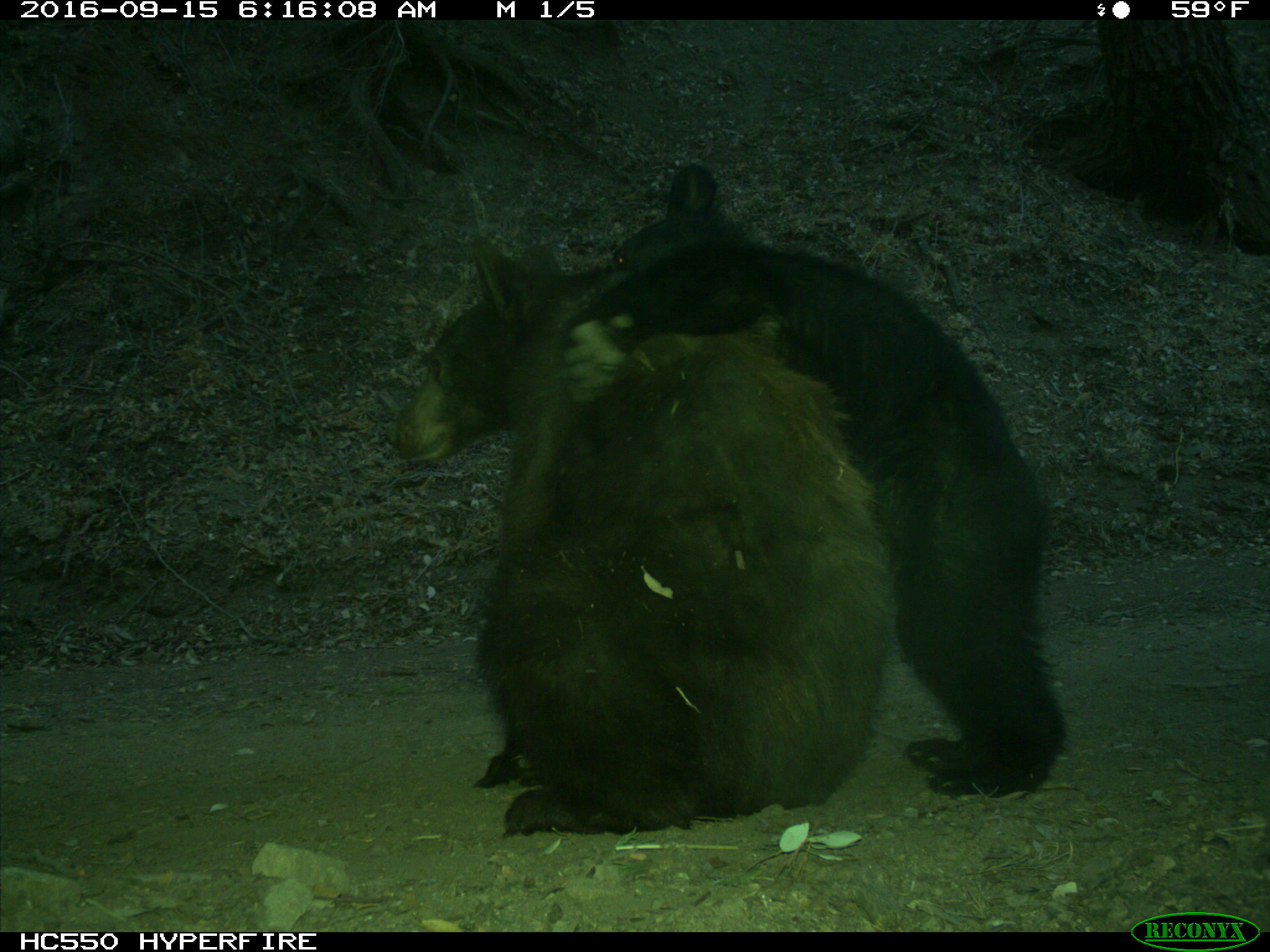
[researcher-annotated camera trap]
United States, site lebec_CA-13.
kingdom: Animalia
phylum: Chordata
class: Mammalia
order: Carnivora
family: Ursidae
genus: Ursus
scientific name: Ursus americanus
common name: american black bear